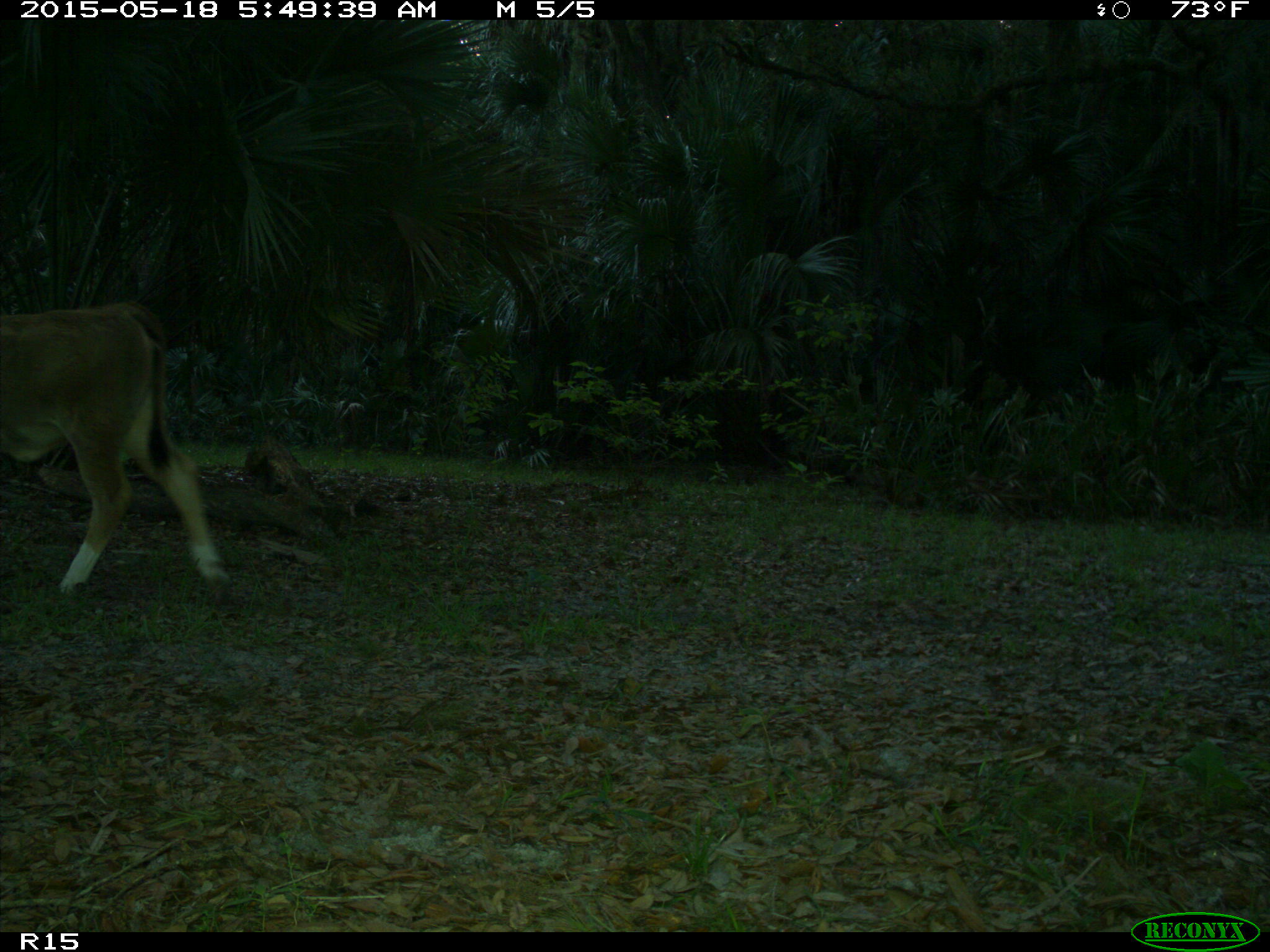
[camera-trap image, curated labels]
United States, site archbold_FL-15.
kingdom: Animalia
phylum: Chordata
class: Mammalia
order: Artiodactyla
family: Bovidae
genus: Bos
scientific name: Bos taurus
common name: domestic cow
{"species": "Bos taurus (domestic cow)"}